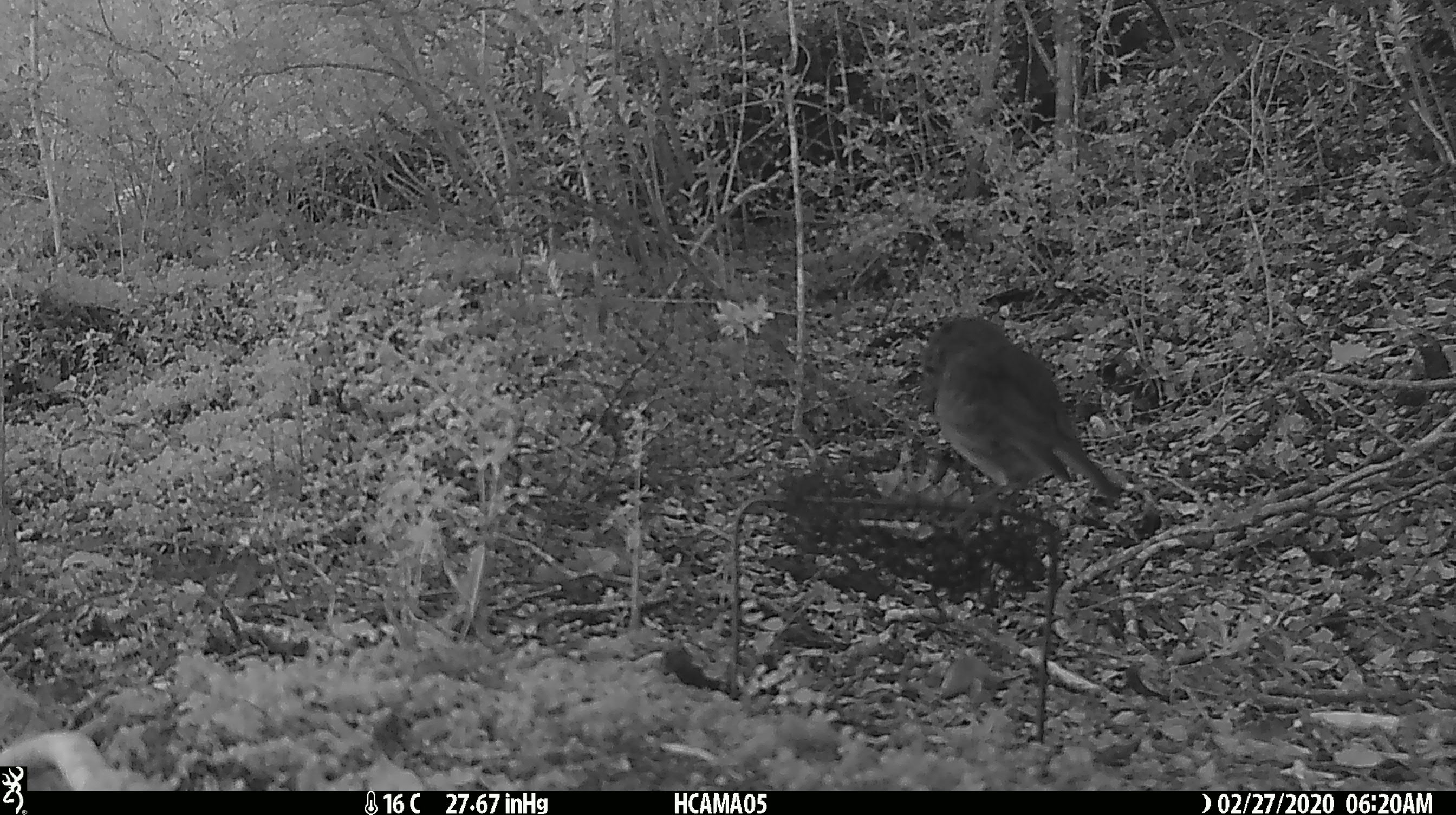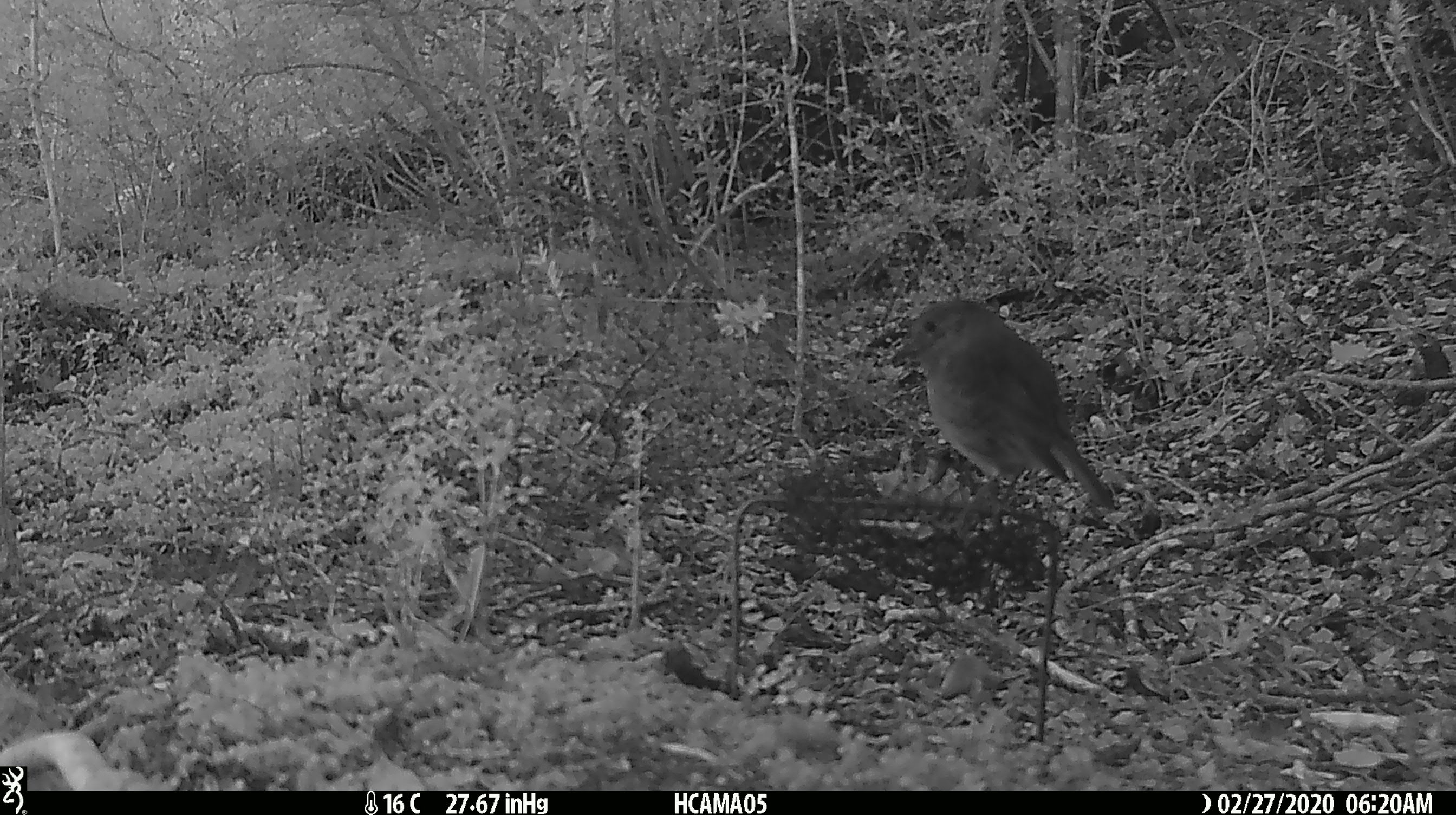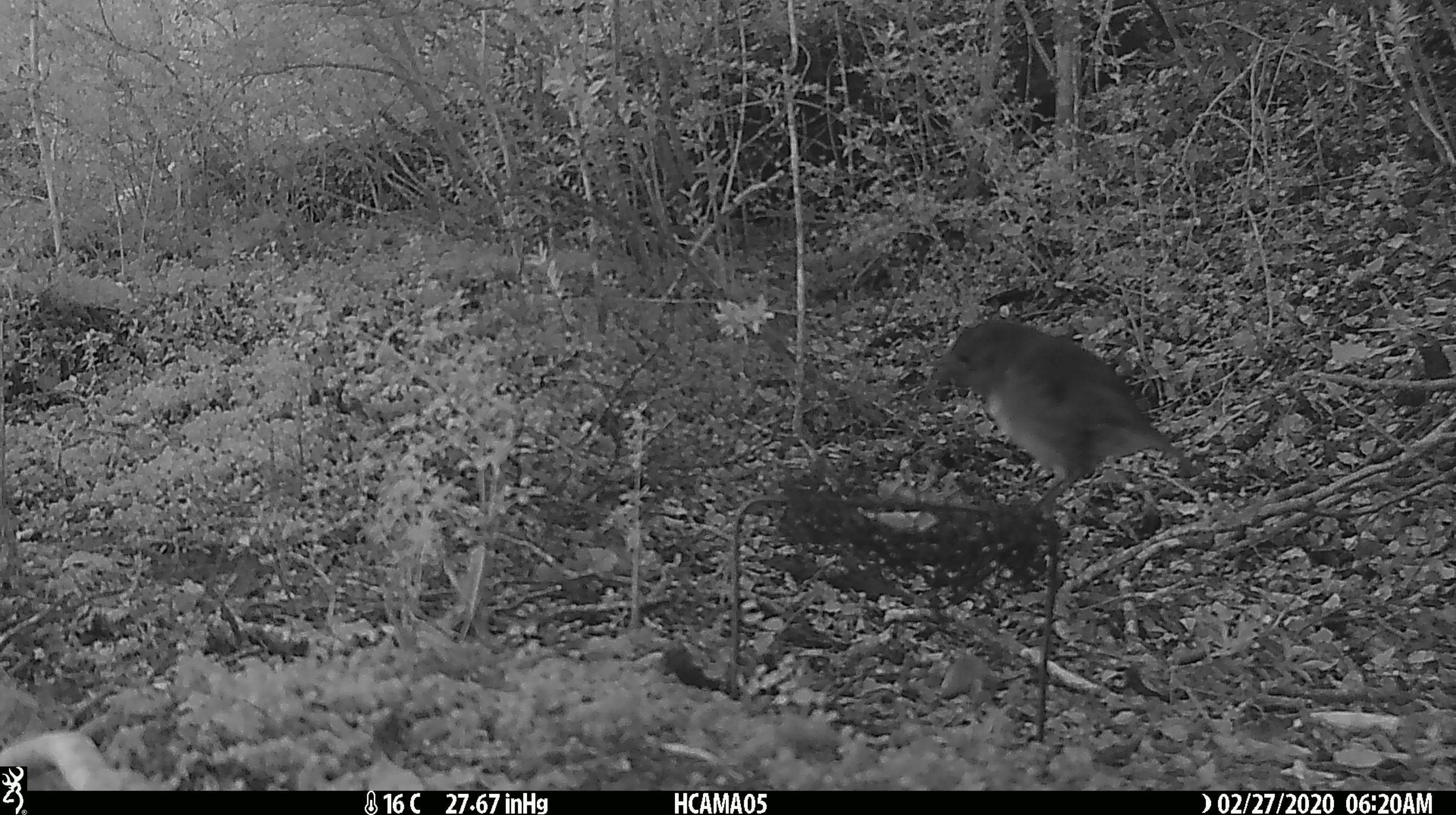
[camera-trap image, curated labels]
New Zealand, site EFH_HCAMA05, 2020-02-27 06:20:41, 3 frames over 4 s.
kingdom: Animalia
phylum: Chordata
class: Aves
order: Passeriformes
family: Petroicidae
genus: Petroica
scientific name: Petroica australis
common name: new zealand robin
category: robin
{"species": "robin (new zealand robin) (Petroica australis)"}